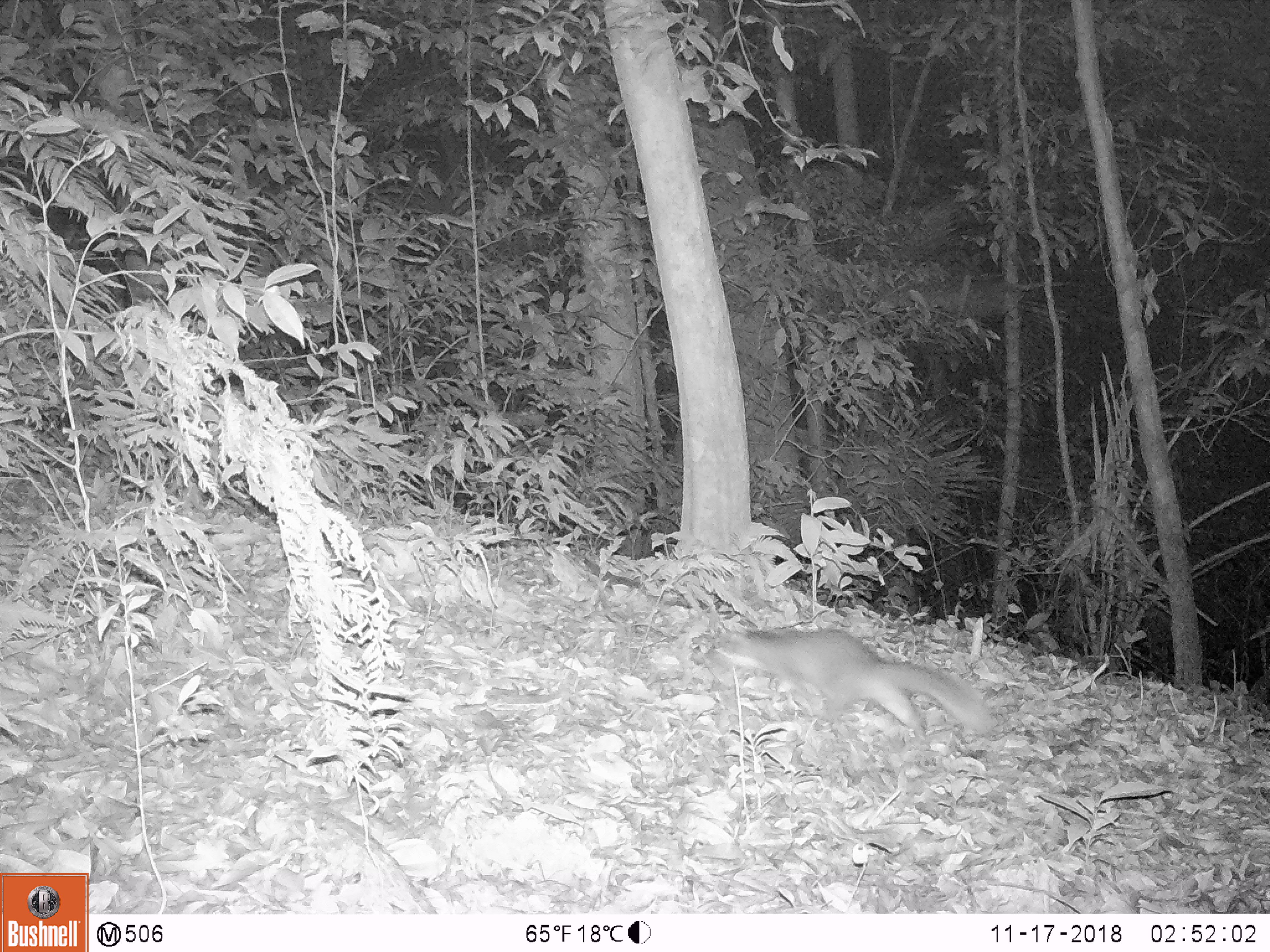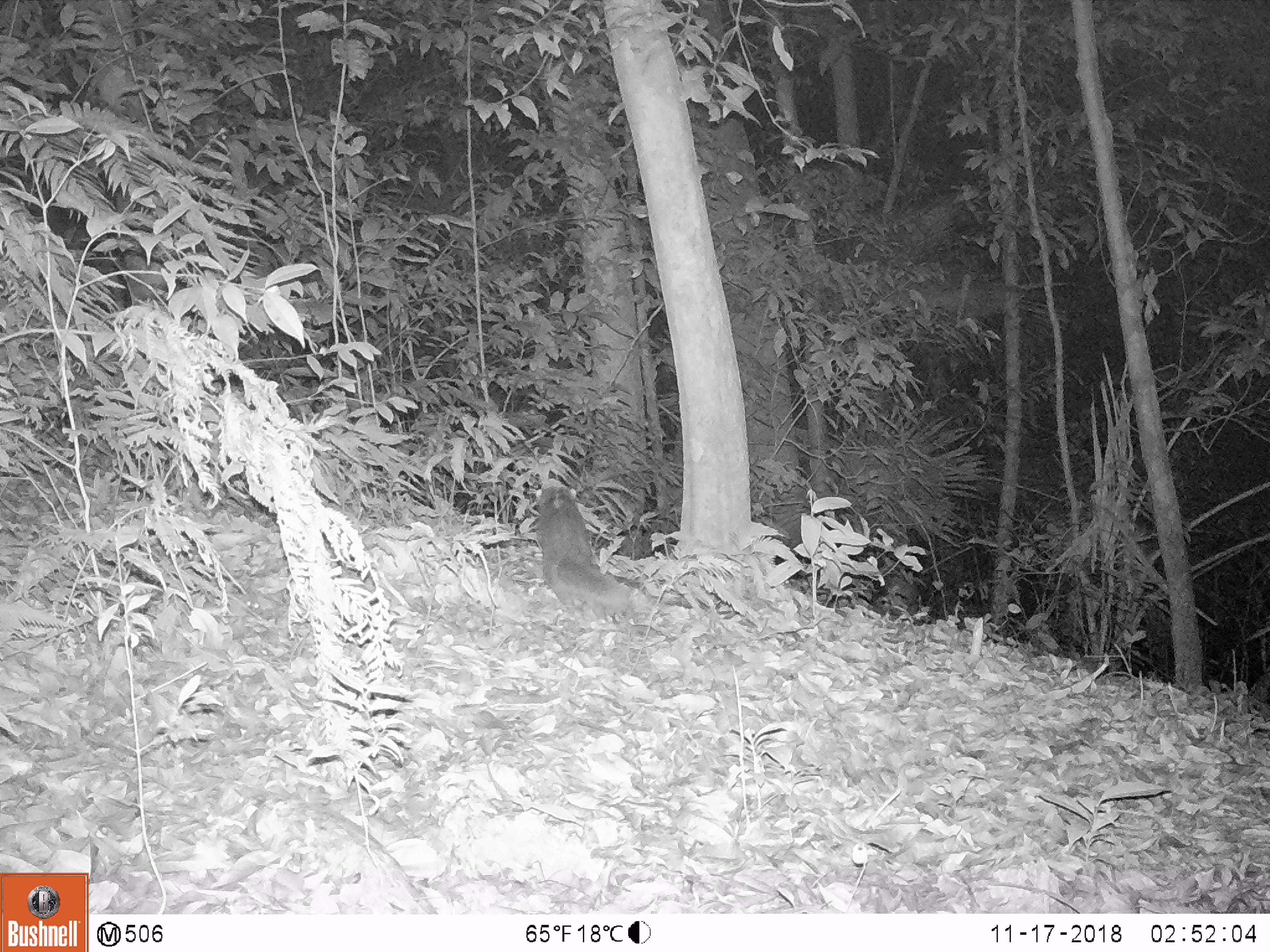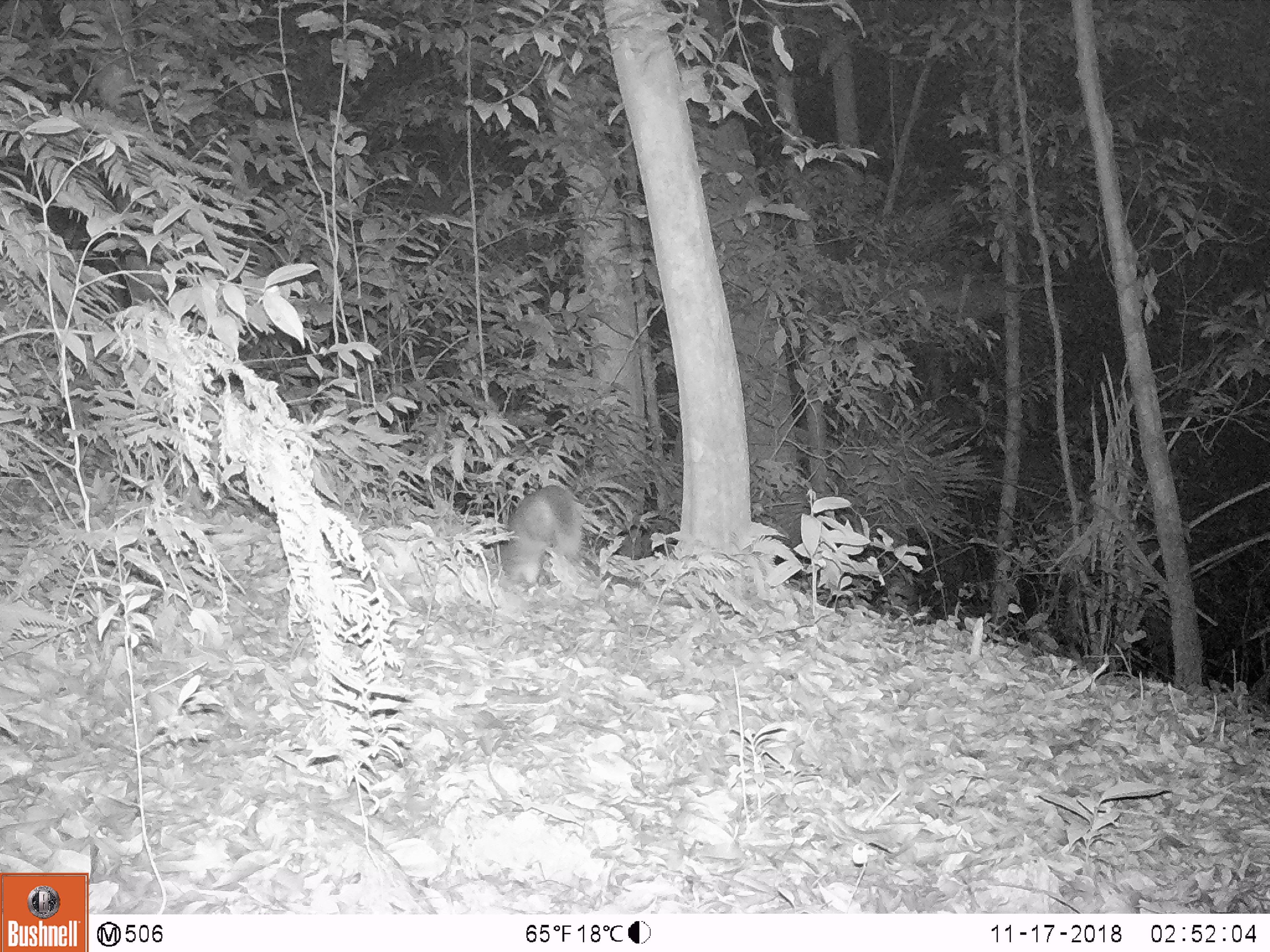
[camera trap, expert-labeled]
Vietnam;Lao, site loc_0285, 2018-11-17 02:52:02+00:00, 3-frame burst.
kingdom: Animalia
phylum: Chordata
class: Mammalia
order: Carnivora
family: Mustelidae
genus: Melogale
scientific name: Melogale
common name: ferret badger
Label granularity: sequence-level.